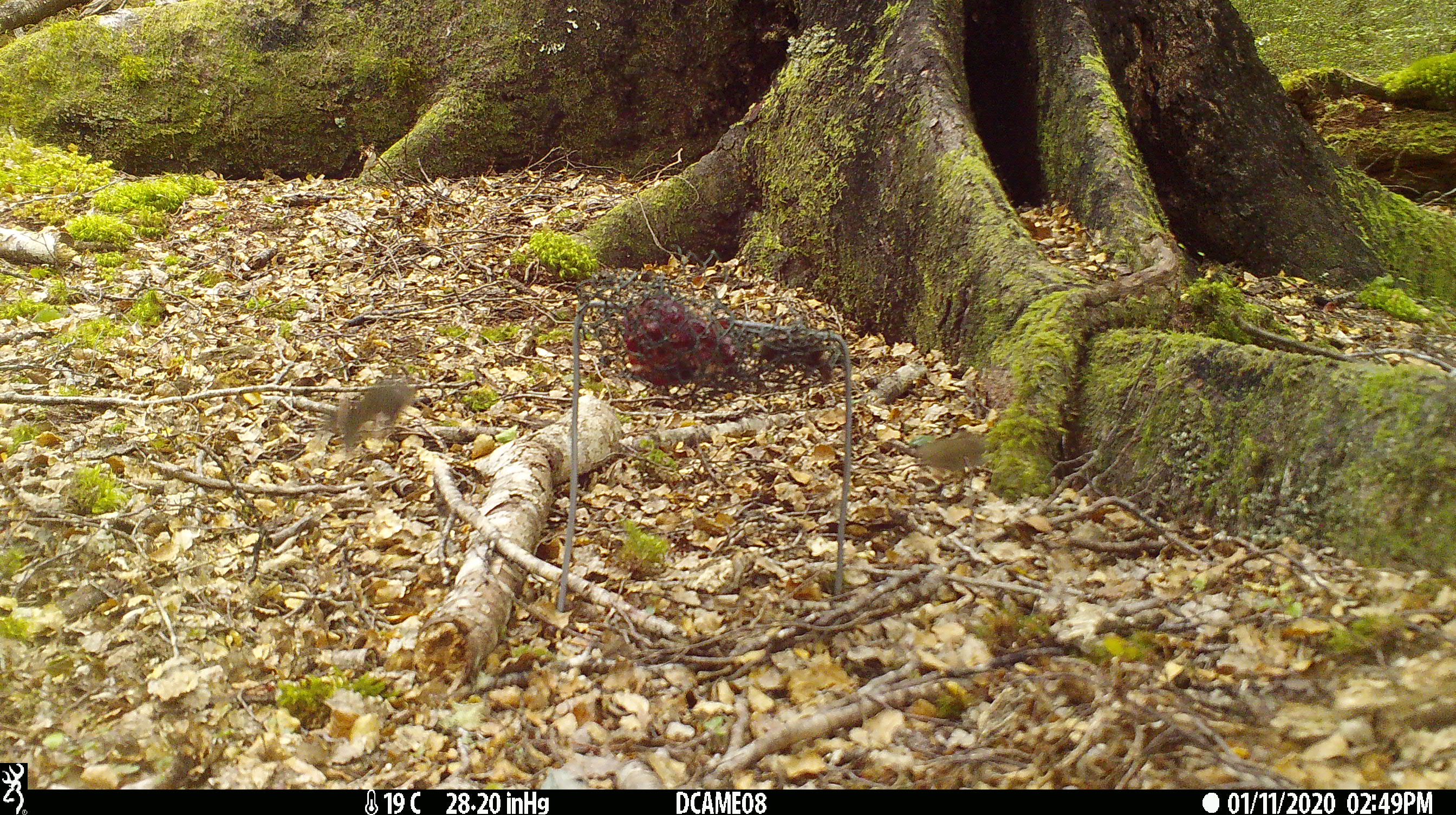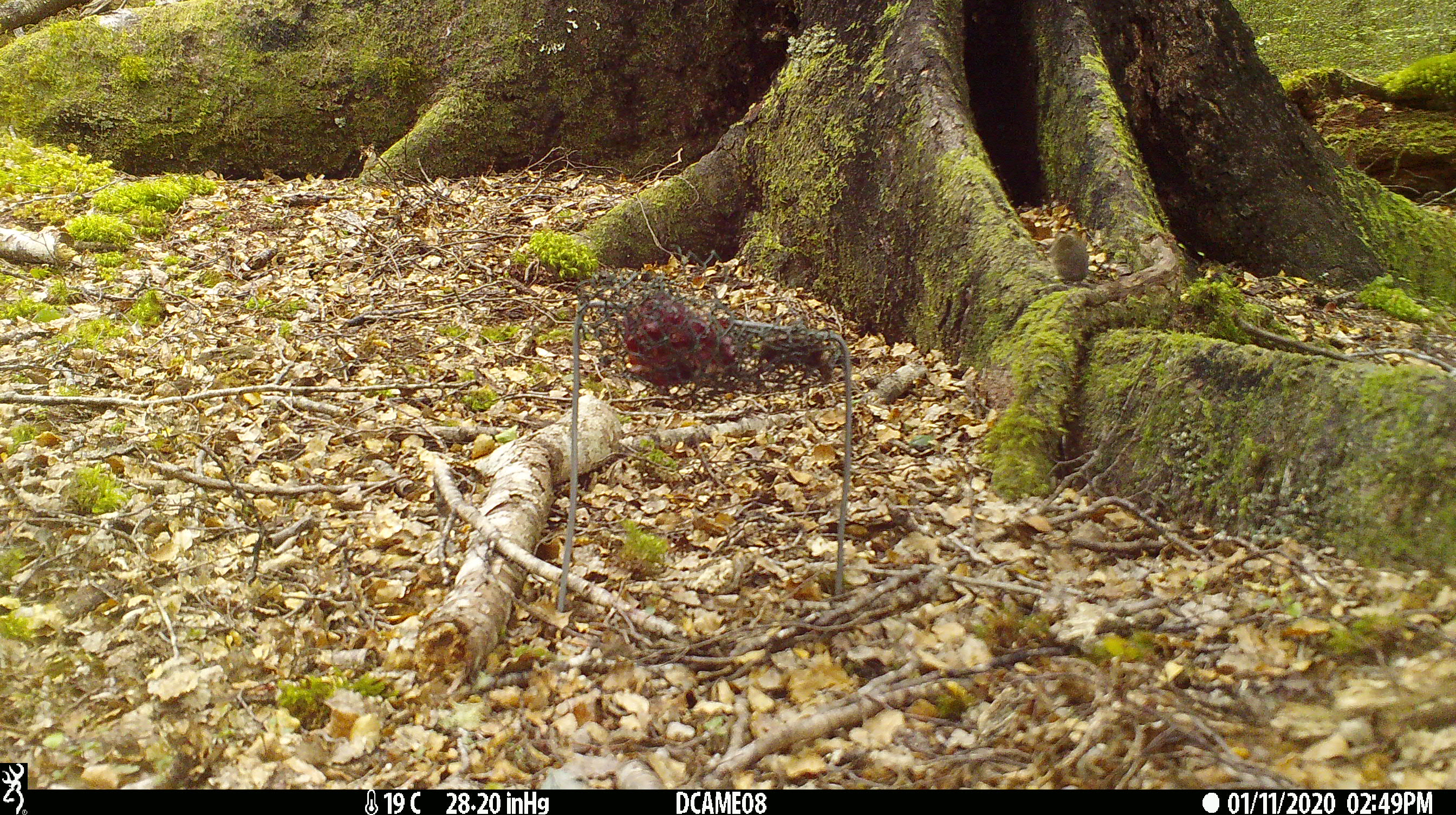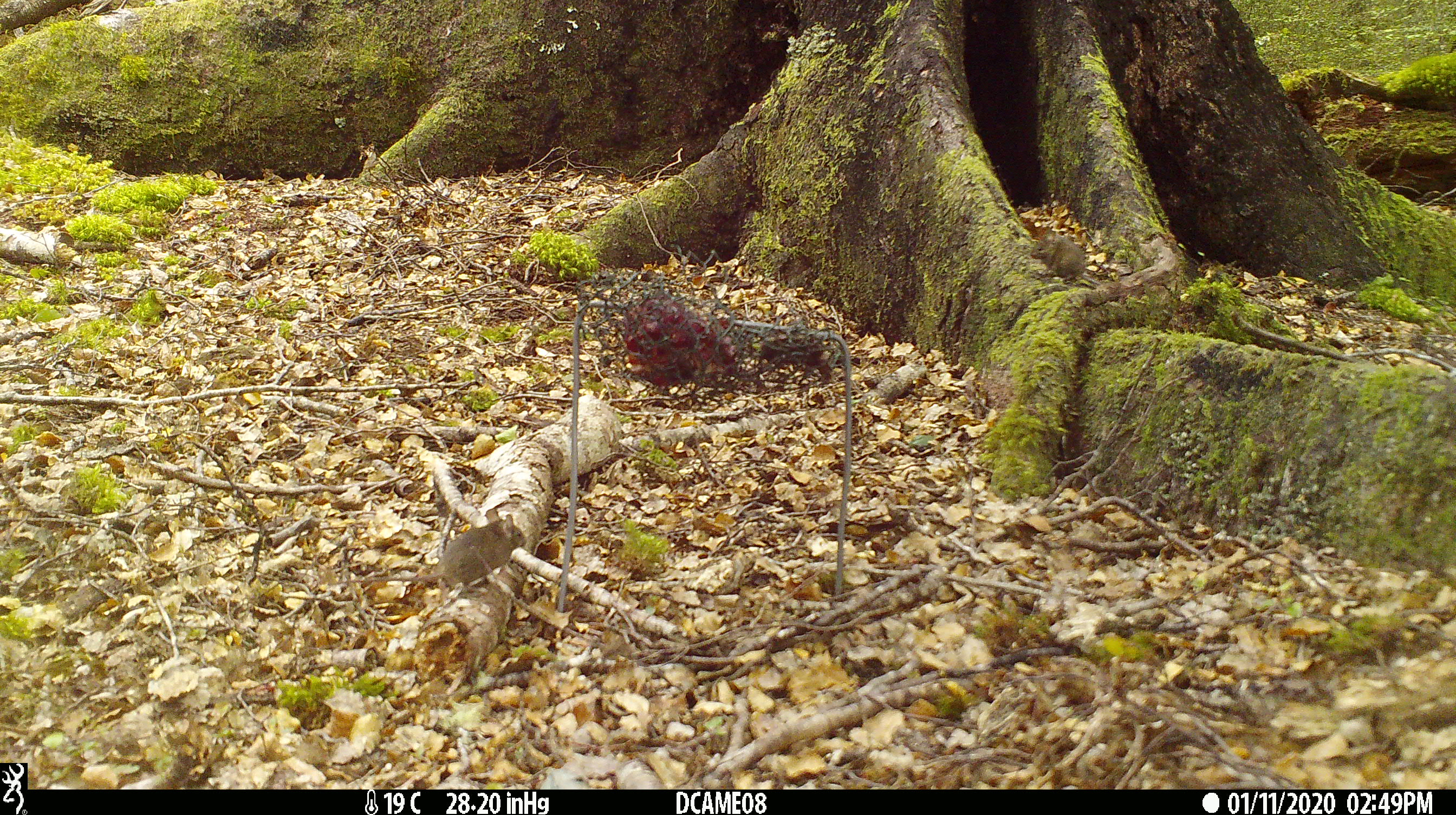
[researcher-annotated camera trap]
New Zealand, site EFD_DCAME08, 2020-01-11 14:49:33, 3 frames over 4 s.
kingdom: Animalia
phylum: Chordata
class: Mammalia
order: Rodentia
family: Muridae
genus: Mus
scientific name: Mus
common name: mouse